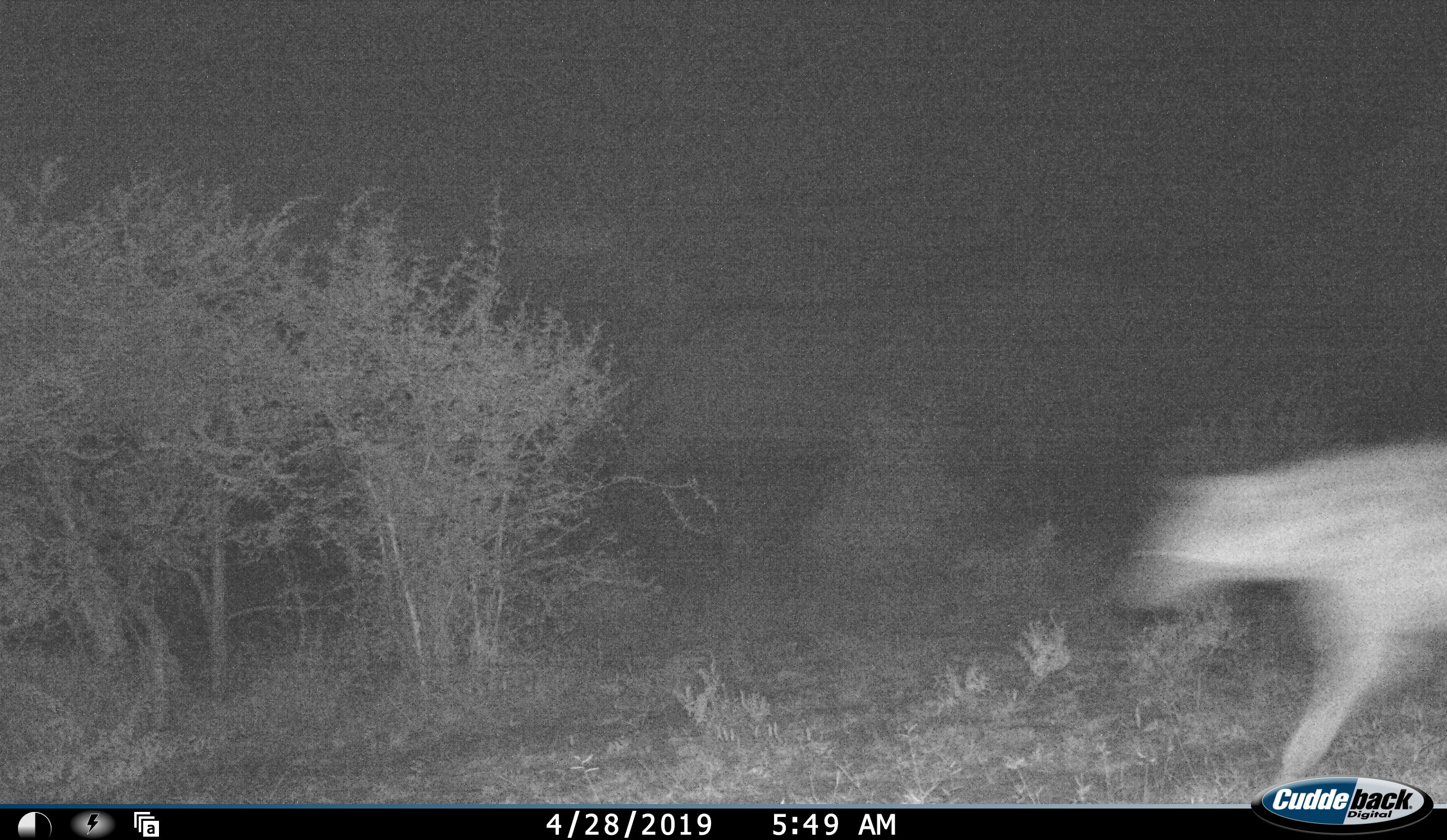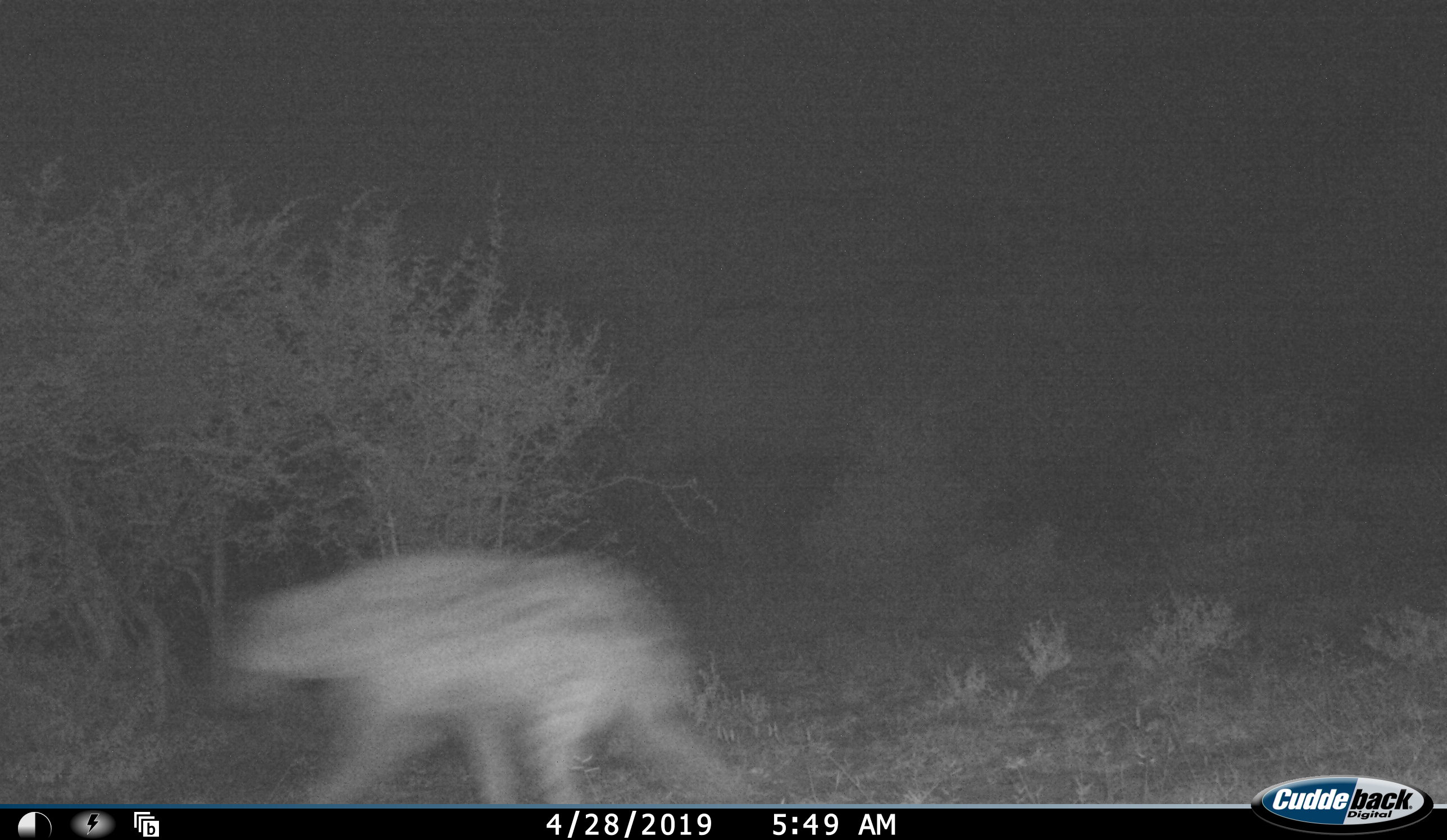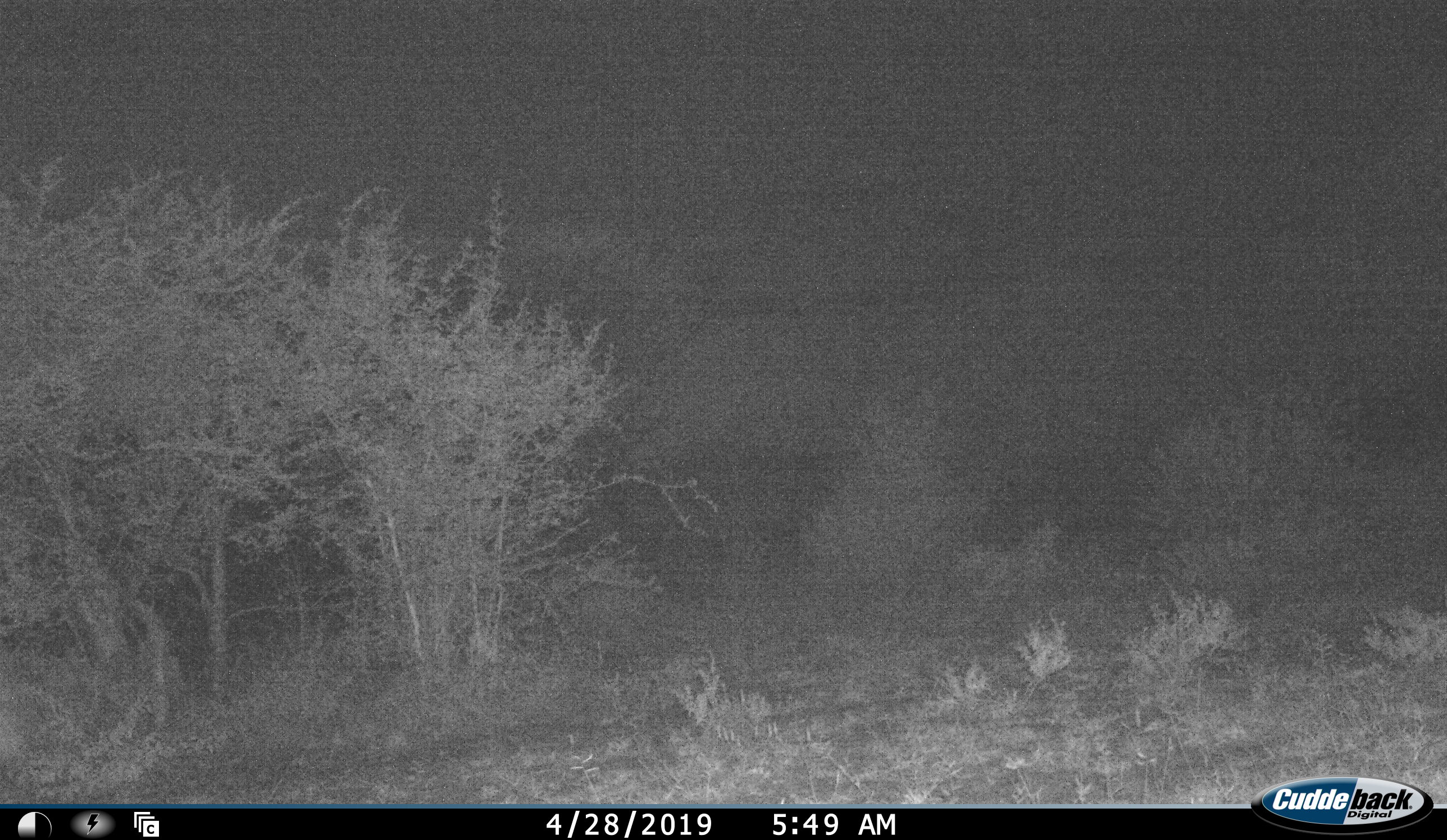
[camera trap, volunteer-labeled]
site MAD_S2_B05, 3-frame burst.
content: unidentified animal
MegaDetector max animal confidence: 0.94